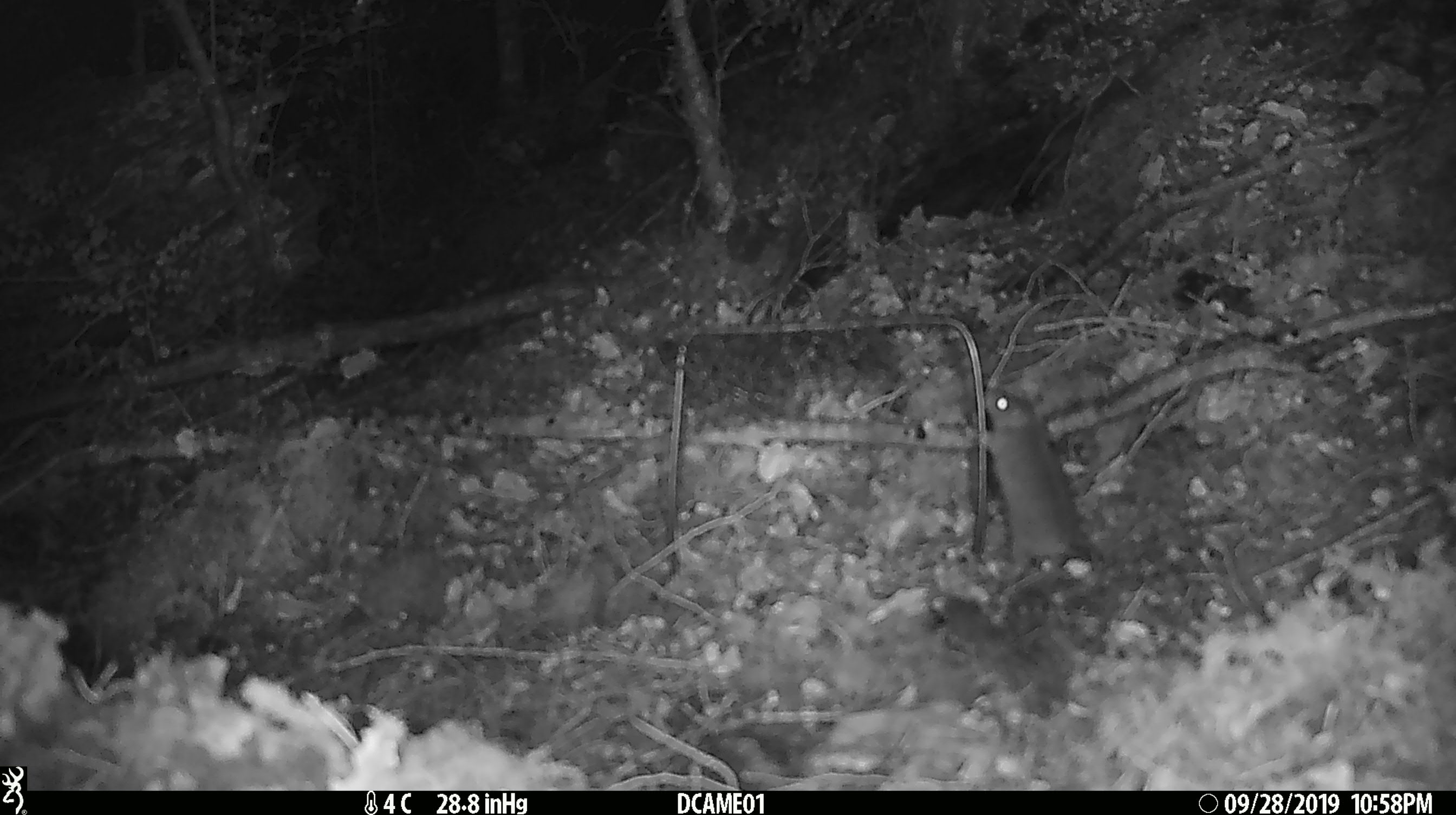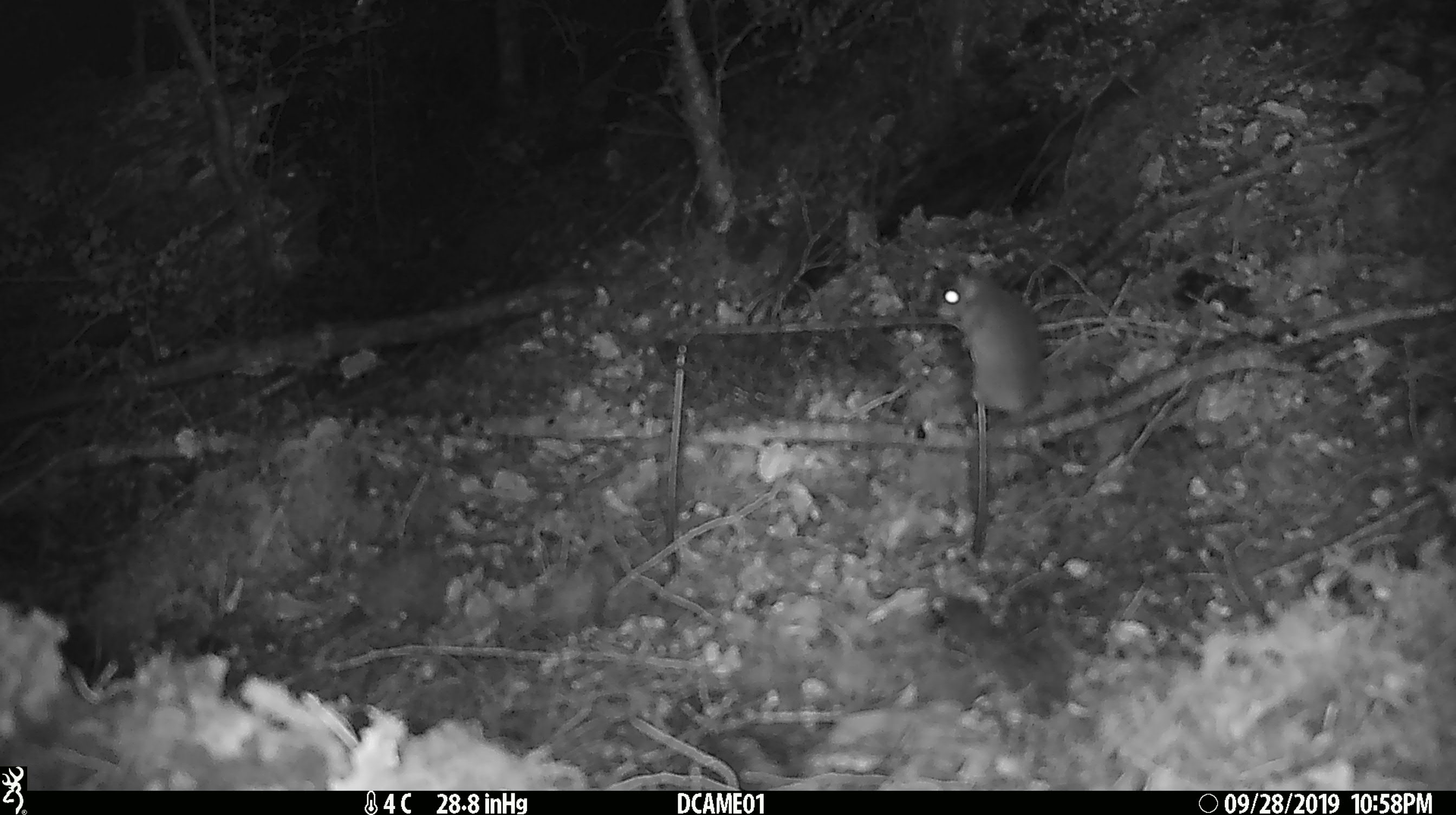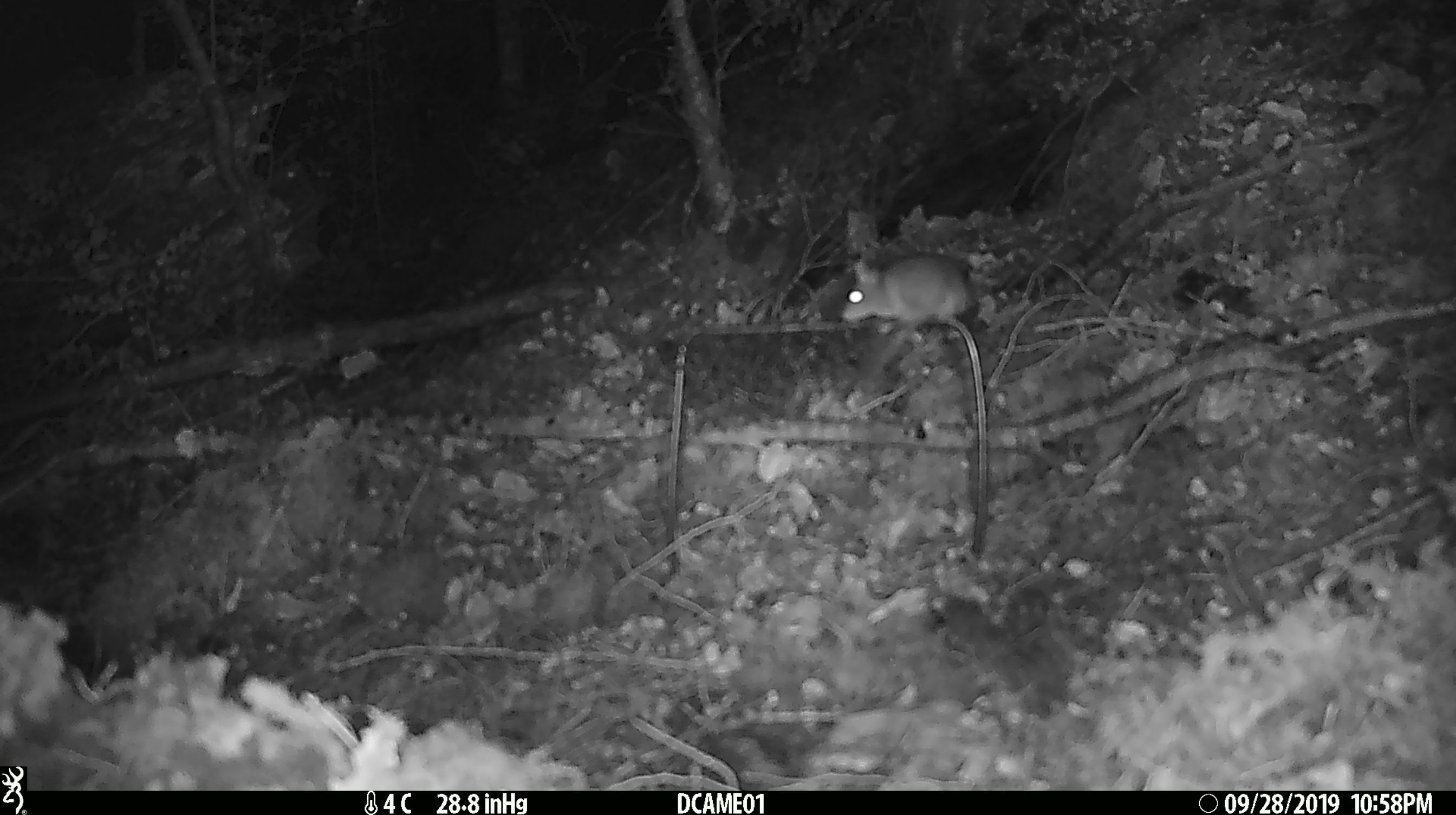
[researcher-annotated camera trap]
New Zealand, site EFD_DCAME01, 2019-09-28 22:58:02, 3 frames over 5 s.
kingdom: Animalia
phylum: Chordata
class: Mammalia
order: Rodentia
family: Muridae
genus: Mus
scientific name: Mus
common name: mouse